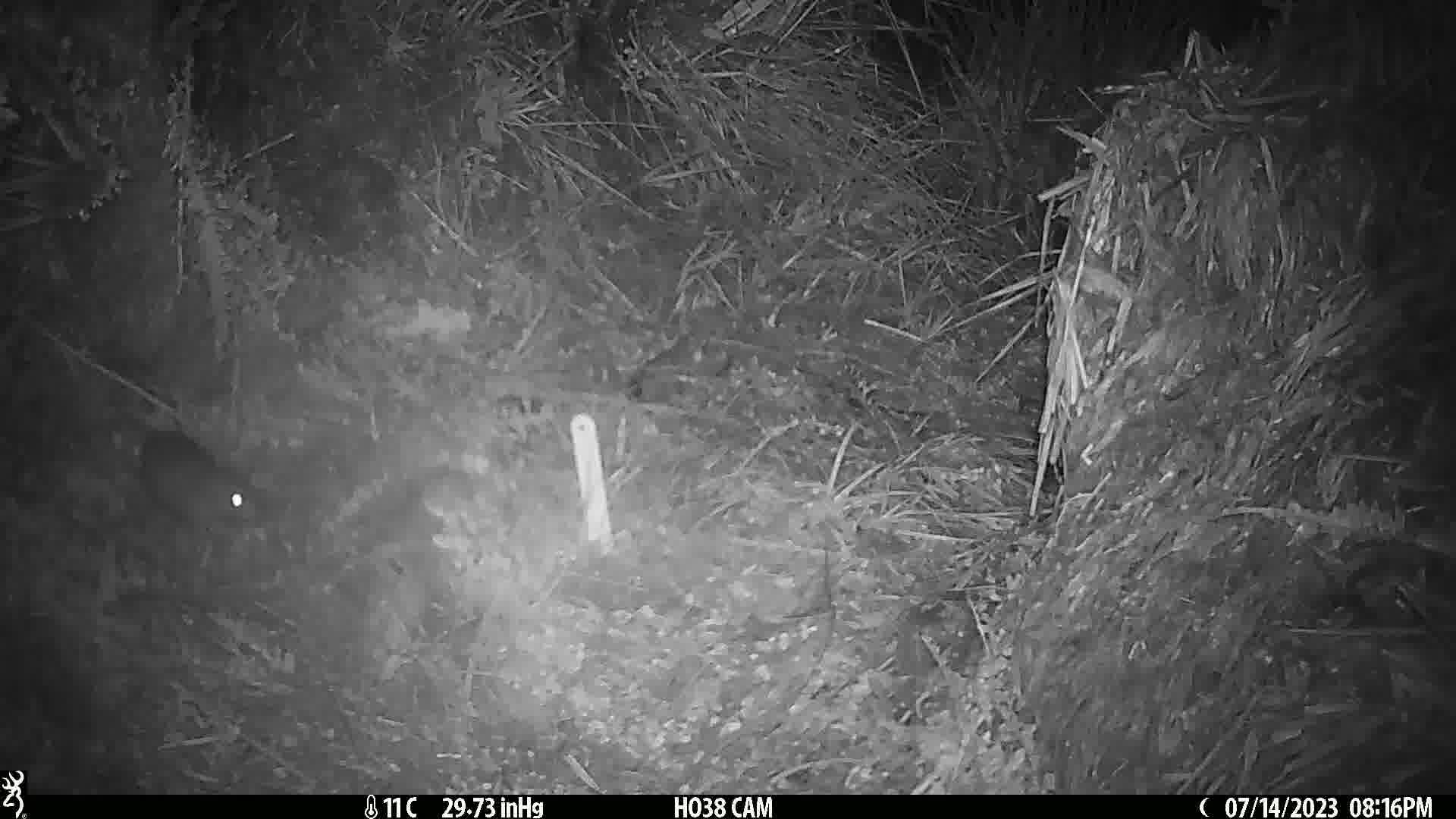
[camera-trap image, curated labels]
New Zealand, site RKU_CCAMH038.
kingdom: Animalia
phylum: Chordata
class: Mammalia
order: Rodentia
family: Muridae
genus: Rattus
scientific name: Rattus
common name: rat